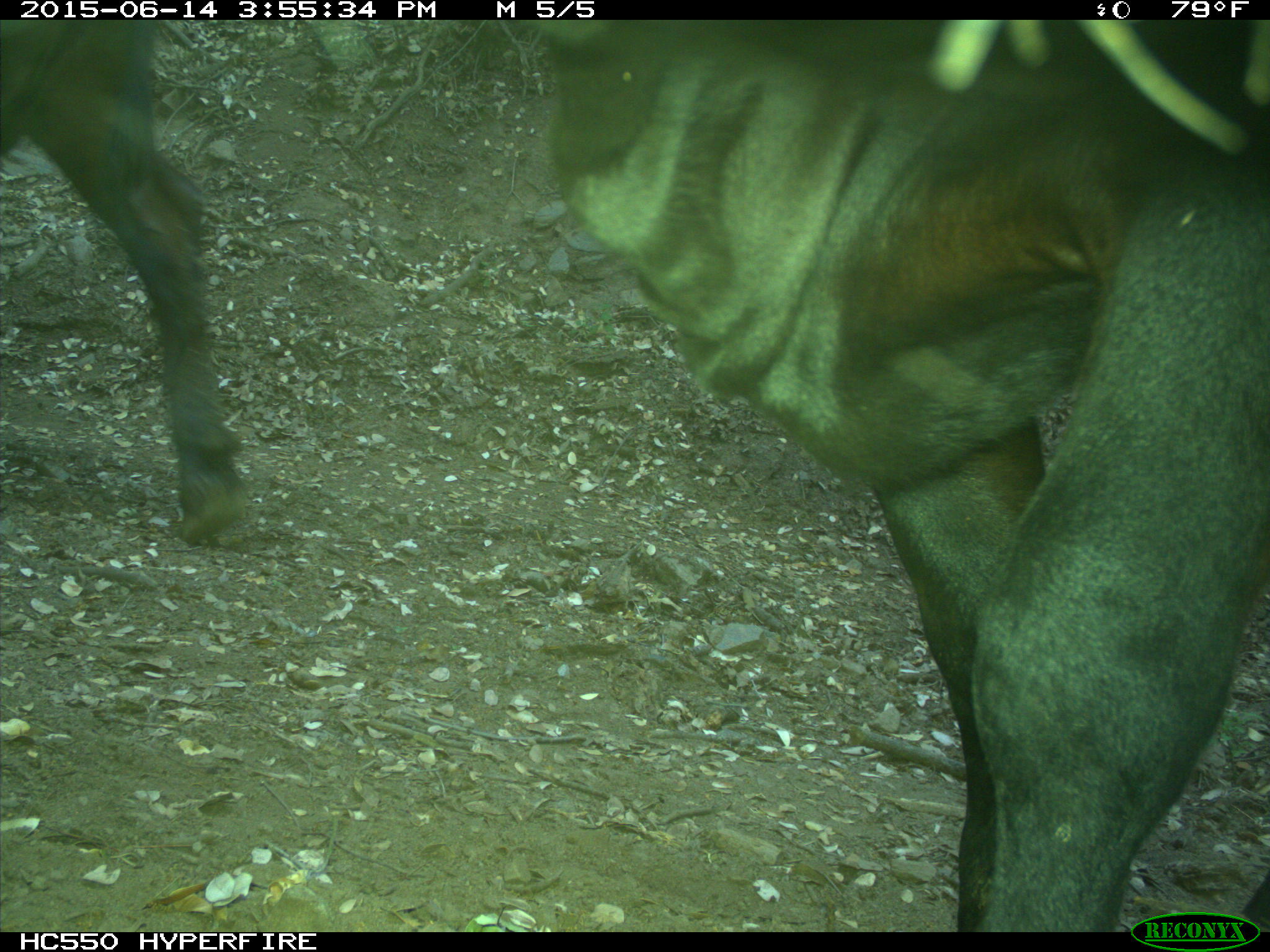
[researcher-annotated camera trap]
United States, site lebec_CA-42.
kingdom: Animalia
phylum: Chordata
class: Mammalia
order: Artiodactyla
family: Bovidae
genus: Bos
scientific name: Bos taurus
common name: domestic cow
Bos taurus (domestic cow).